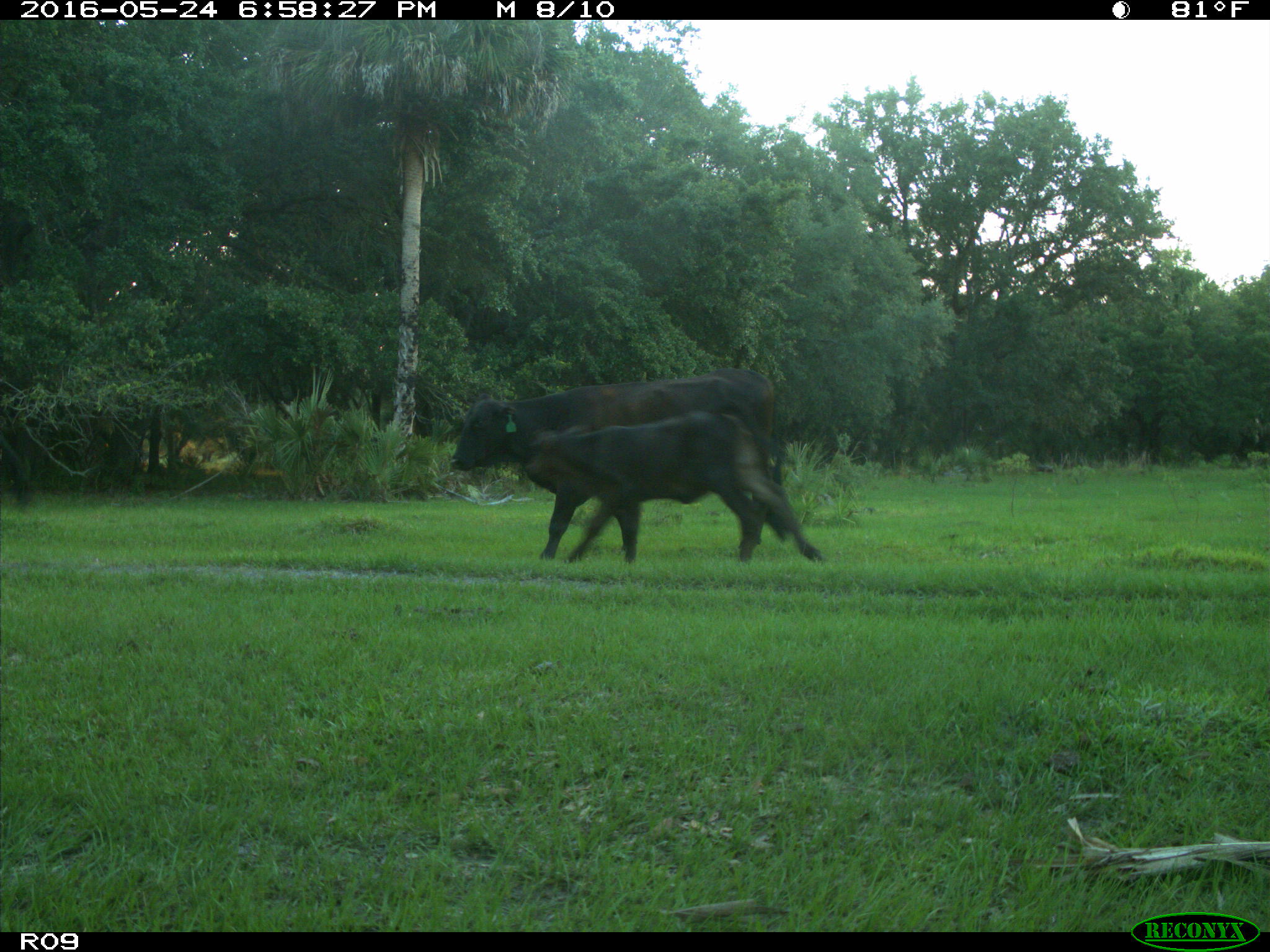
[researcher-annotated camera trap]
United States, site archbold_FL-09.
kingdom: Animalia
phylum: Chordata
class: Mammalia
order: Artiodactyla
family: Bovidae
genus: Bos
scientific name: Bos taurus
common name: domestic cow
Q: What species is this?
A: Bos taurus (domestic cow).